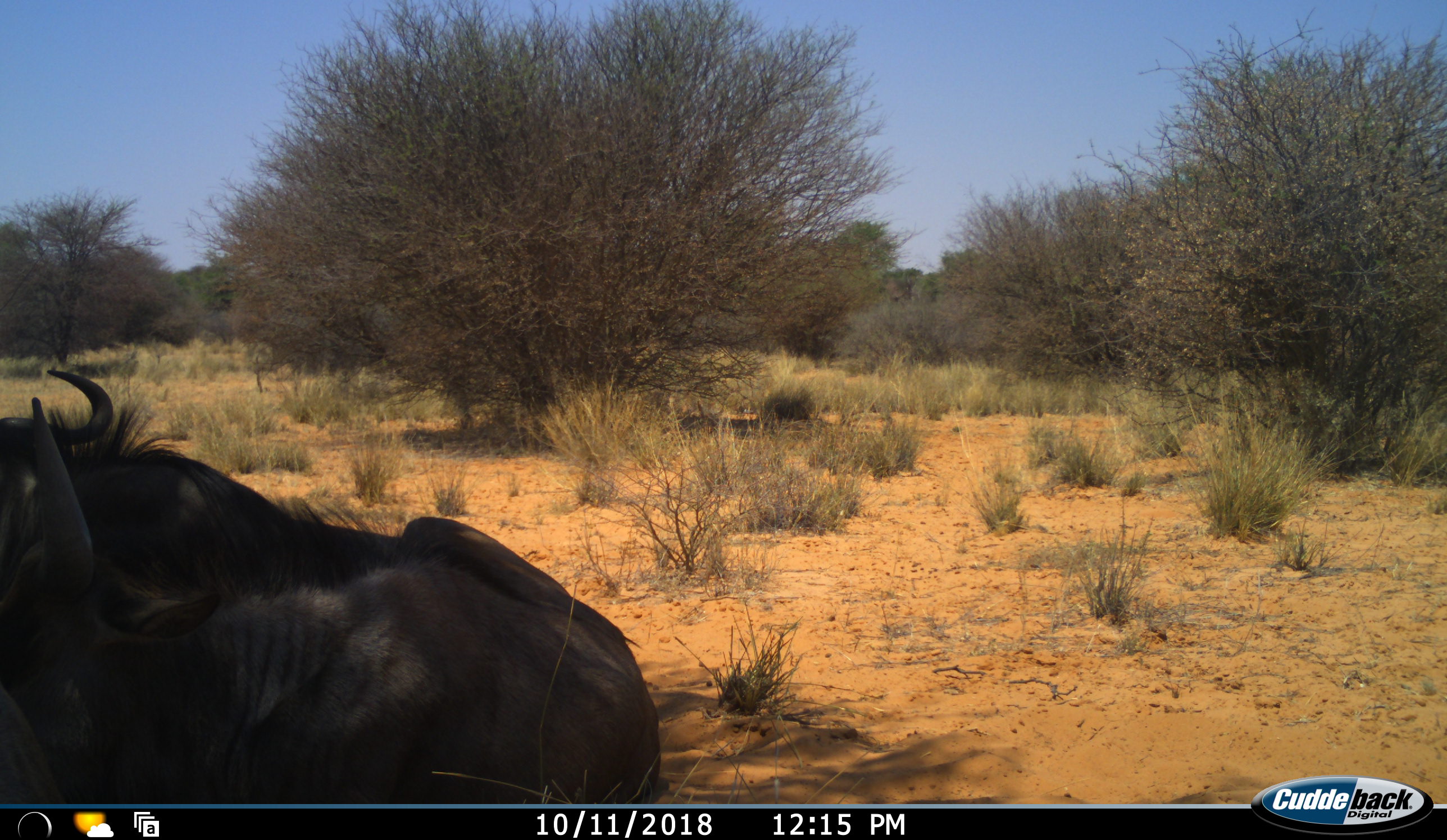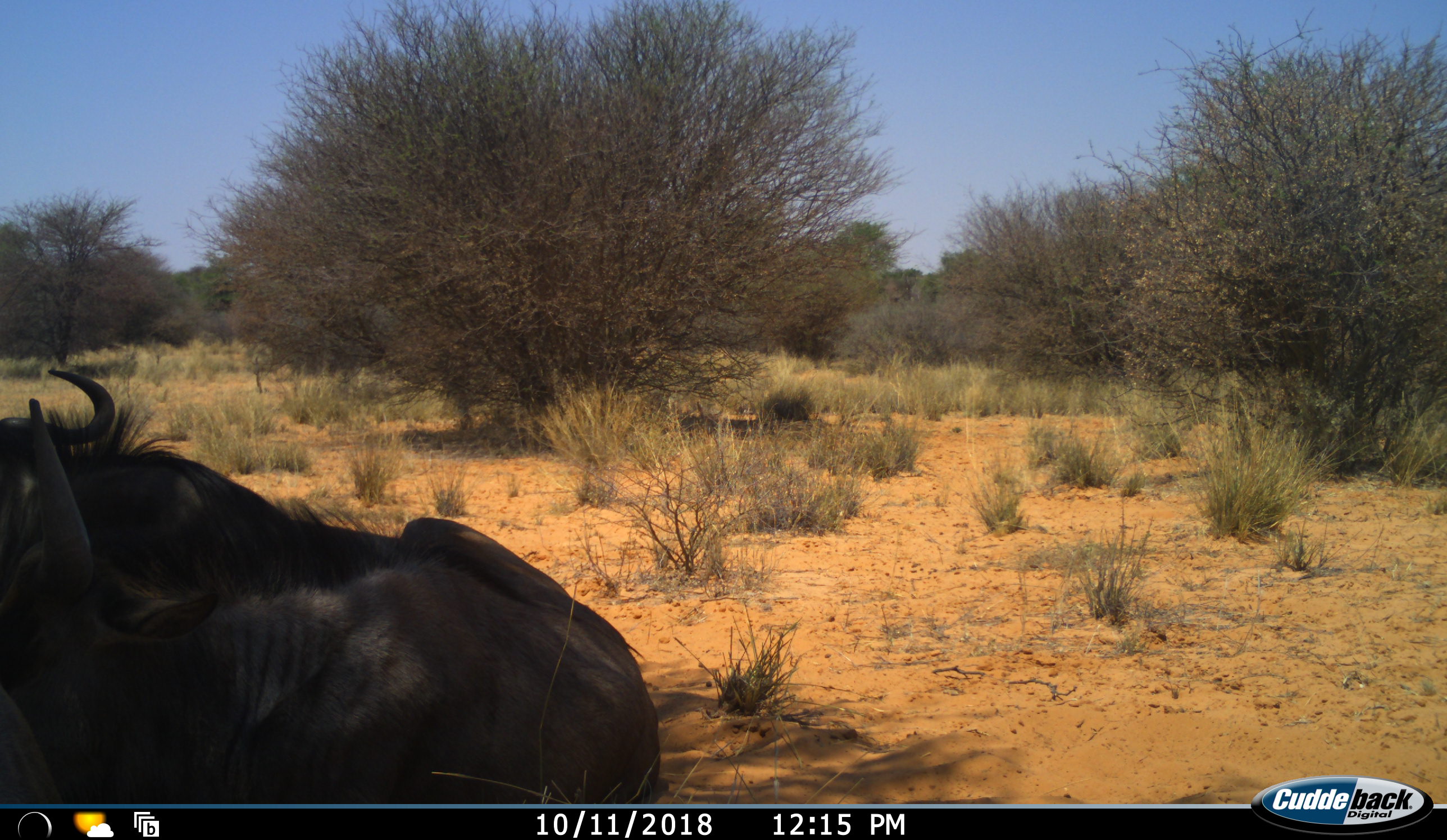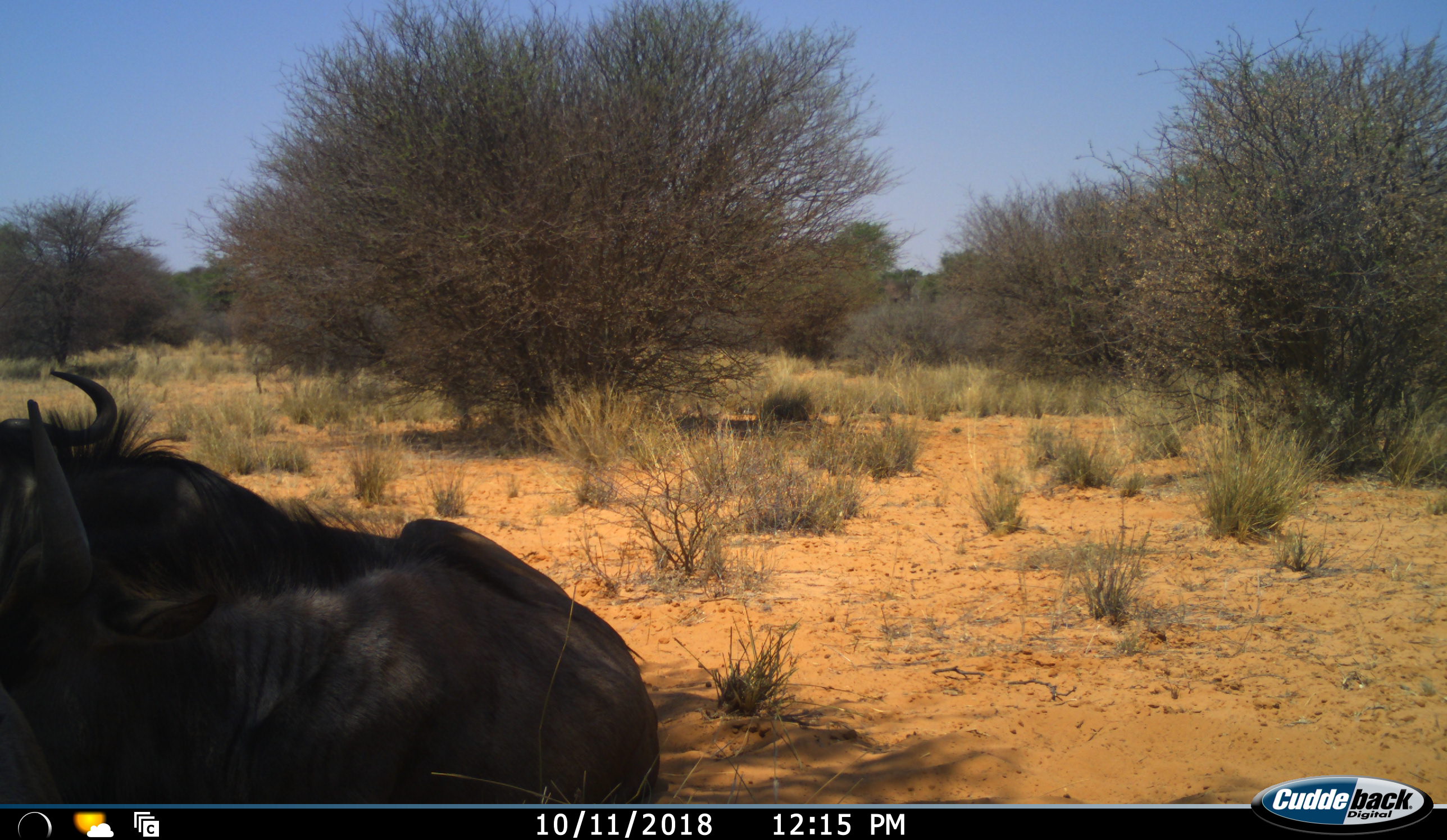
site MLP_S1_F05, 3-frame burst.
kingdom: Animalia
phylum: Chordata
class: Mammalia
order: Artiodactyla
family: Bovidae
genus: Connochaetes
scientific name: Connochaetes taurinus taurinus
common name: blue wildebeest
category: wildebeestblue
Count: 2.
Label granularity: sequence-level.